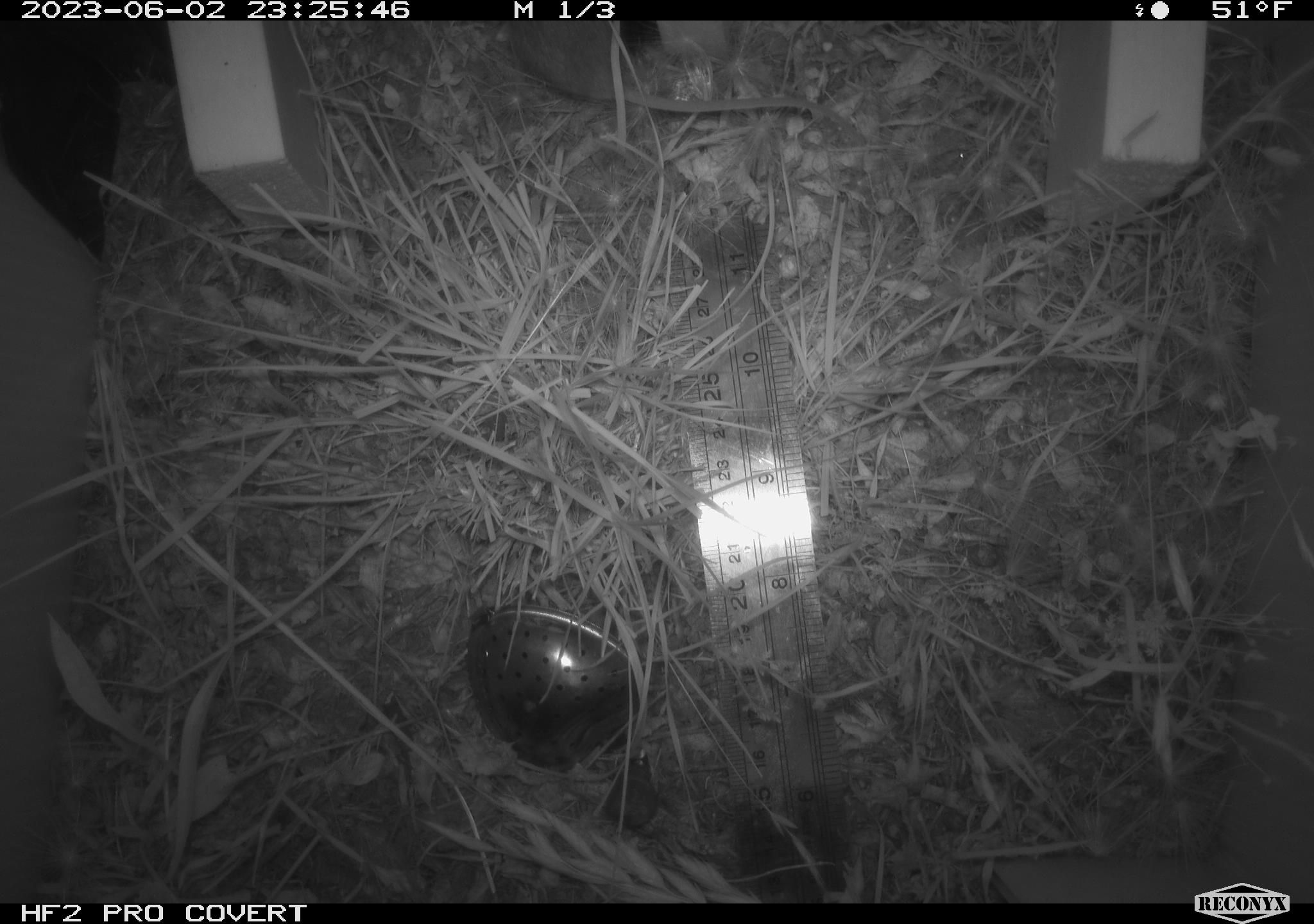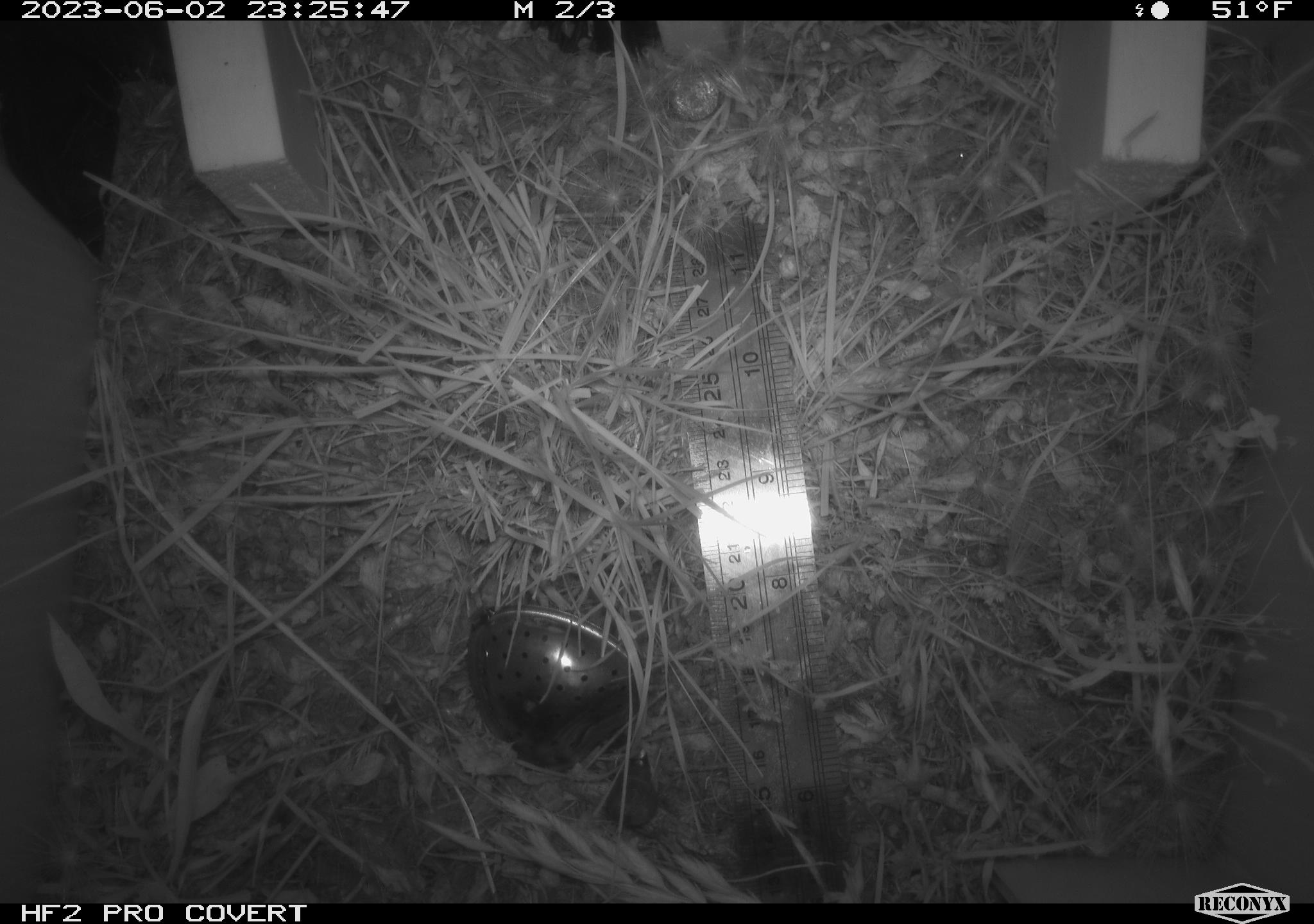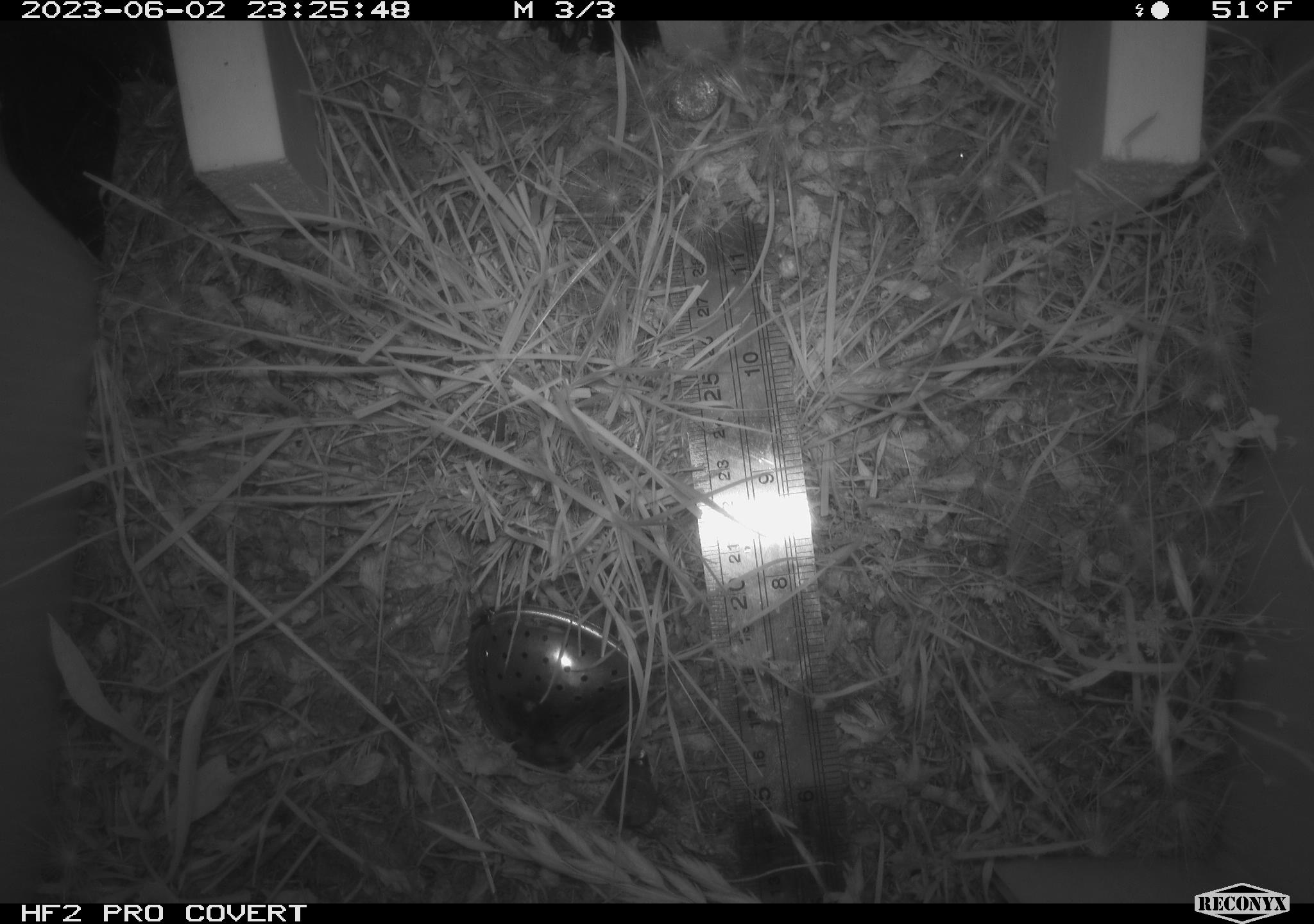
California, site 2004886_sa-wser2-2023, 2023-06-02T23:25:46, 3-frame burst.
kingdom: Animalia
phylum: Chordata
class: Mammalia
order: Rodentia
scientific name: Rodentia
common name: mouse species